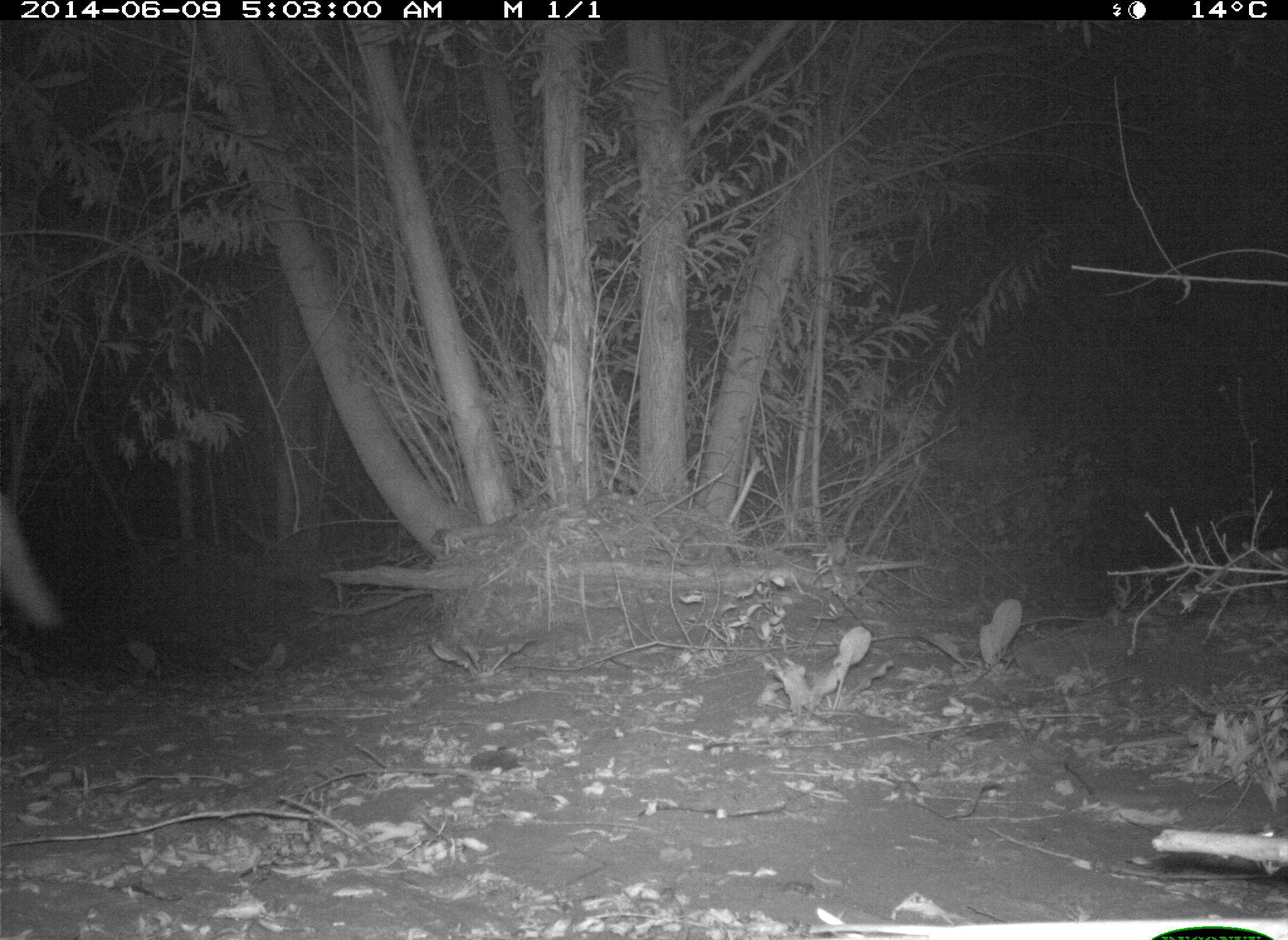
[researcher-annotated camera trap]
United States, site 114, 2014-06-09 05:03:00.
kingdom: Animalia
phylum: Chordata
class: Mammalia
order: Carnivora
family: Canidae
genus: Canis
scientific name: Canis latrans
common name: coyote